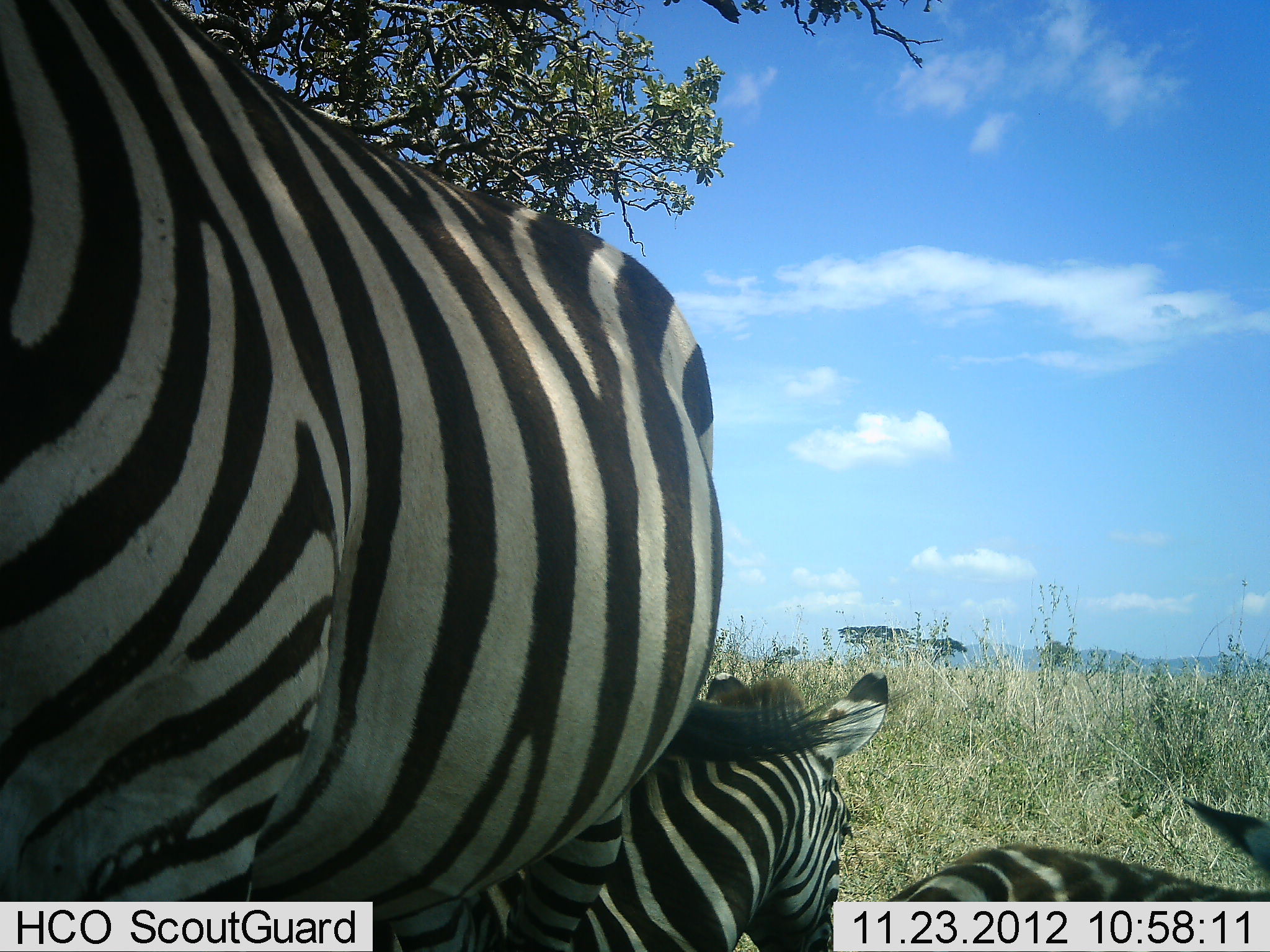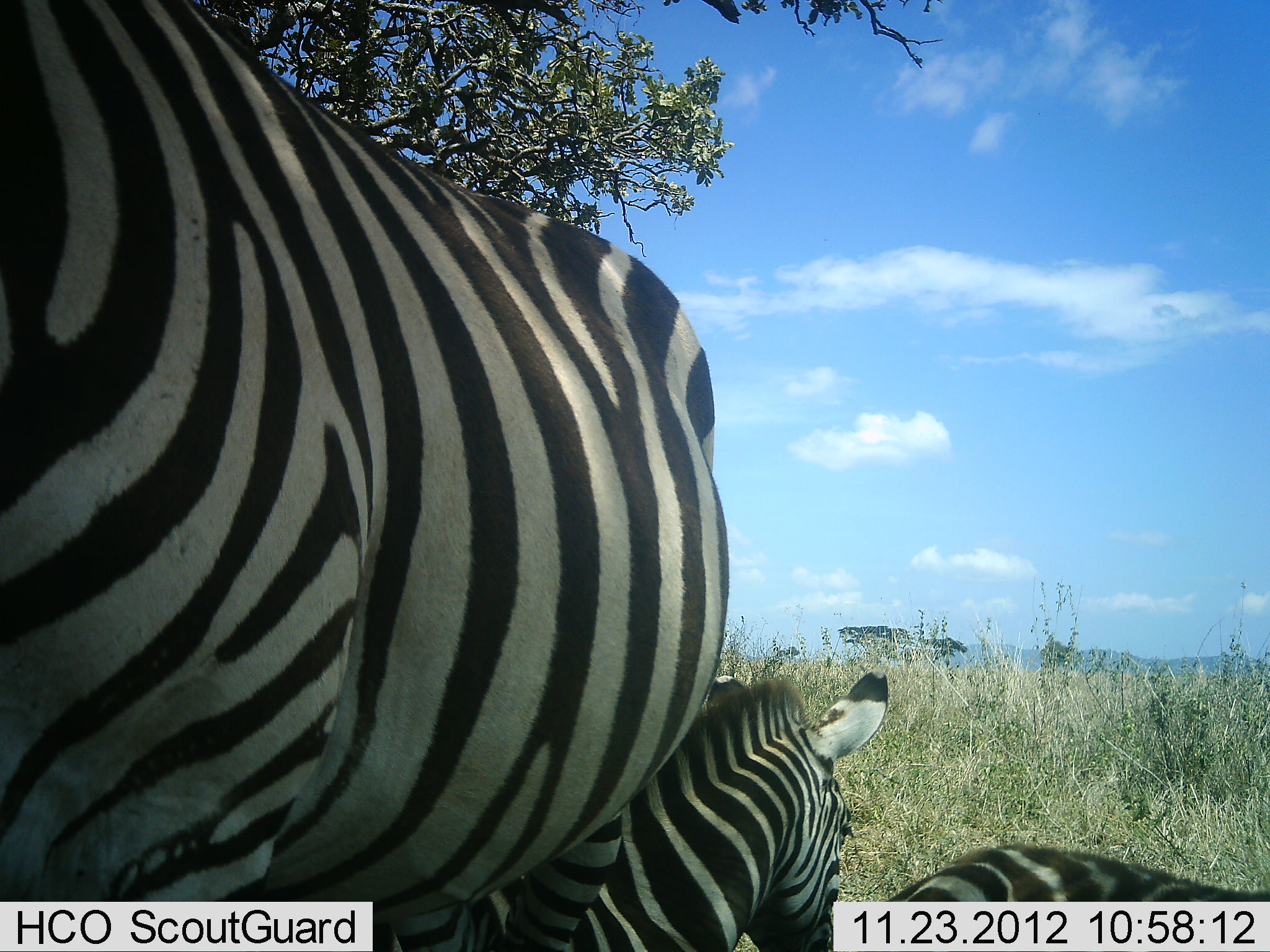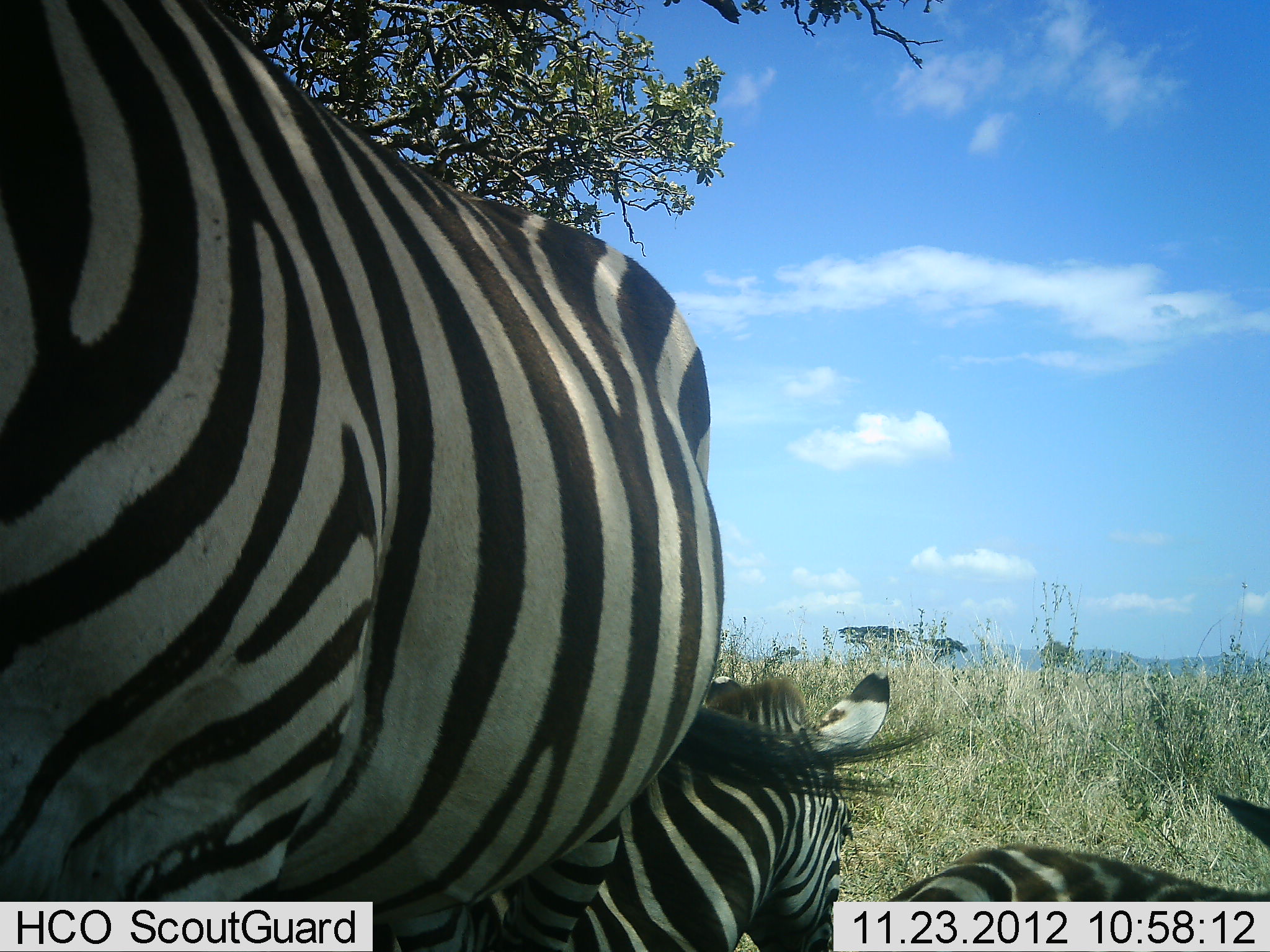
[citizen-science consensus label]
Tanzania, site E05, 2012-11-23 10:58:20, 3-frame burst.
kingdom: Animalia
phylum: Chordata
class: Mammalia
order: Perissodactyla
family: Equidae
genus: Equus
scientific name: Equus quagga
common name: plains zebra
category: zebra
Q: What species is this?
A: Zebra (plains zebra) (Equus quagga).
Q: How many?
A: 3.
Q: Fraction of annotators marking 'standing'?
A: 90%.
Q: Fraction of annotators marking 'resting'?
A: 90%.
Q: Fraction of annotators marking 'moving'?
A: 0%.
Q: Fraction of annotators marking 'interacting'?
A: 0%.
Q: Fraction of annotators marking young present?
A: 30%.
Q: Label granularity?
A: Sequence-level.